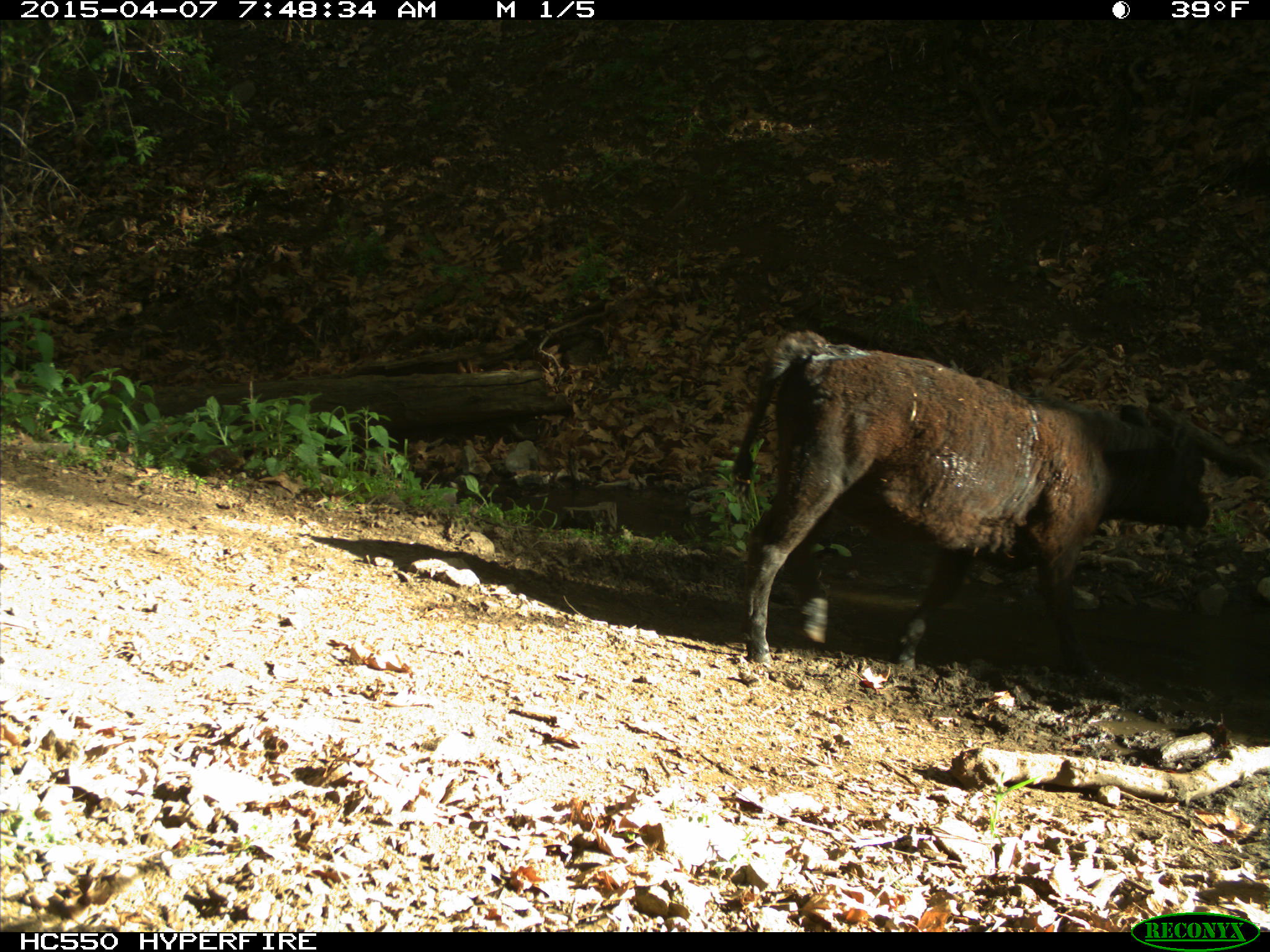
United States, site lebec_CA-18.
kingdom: Animalia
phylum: Chordata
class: Mammalia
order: Artiodactyla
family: Bovidae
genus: Bos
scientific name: Bos taurus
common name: domestic cow